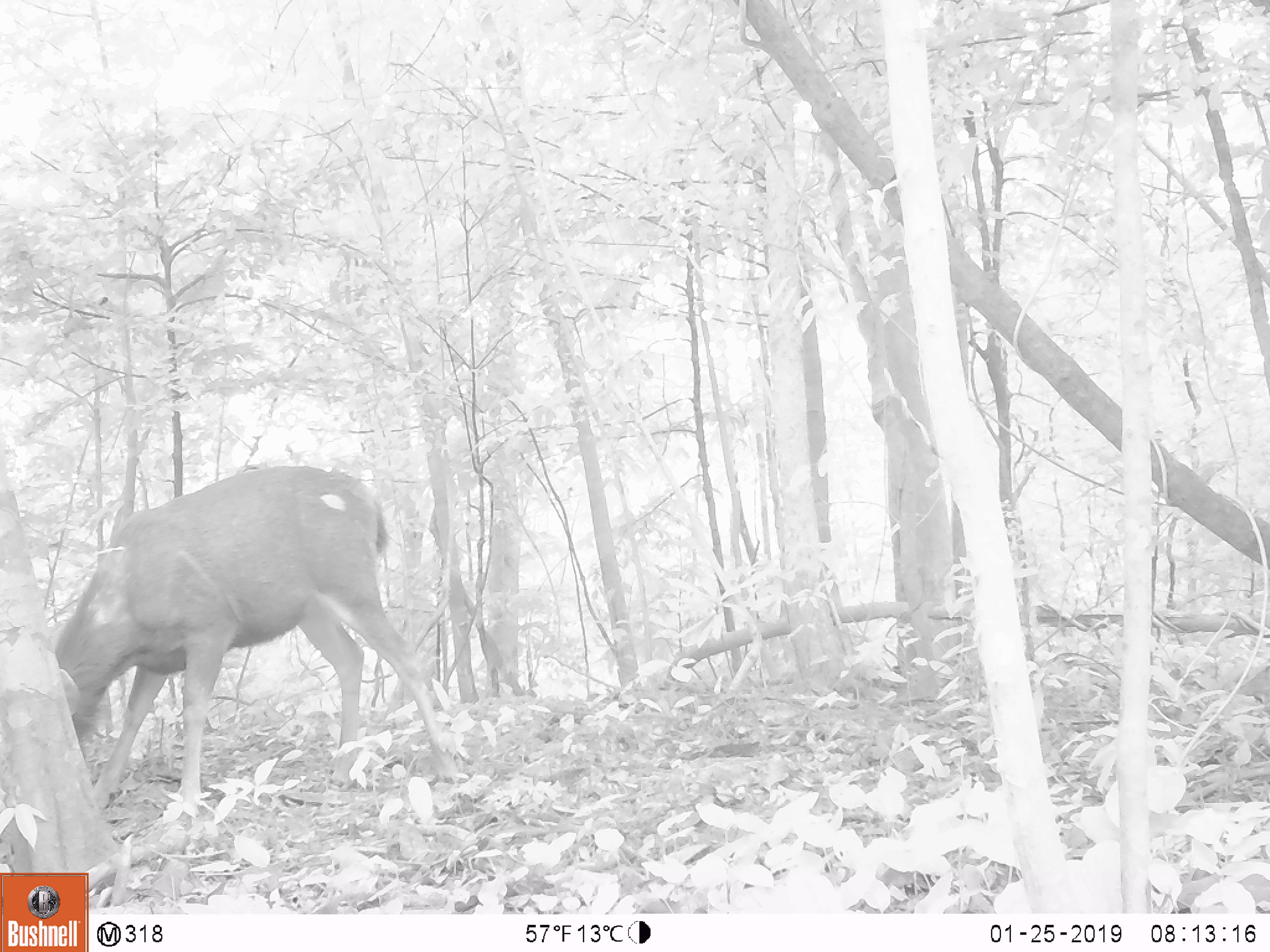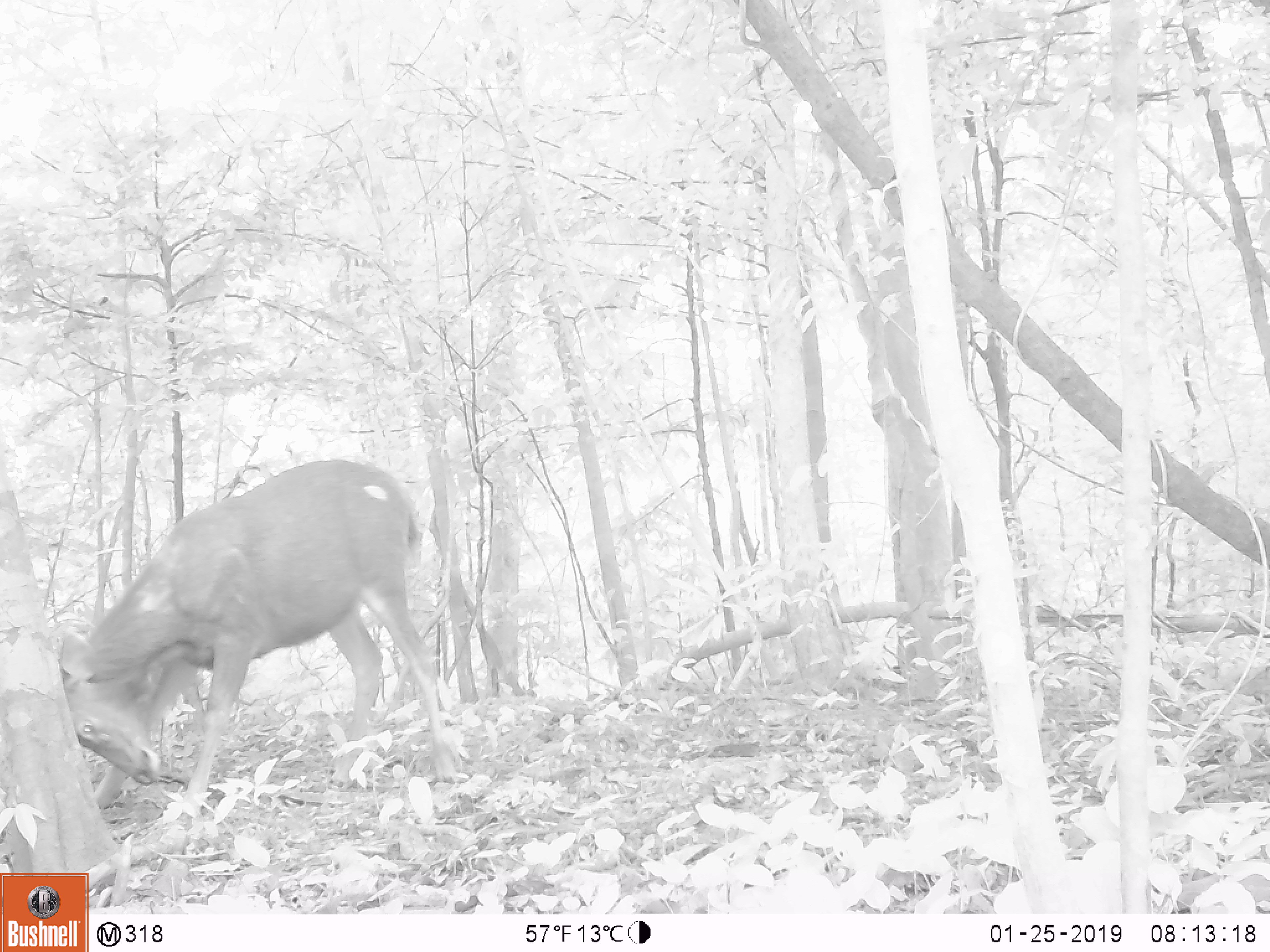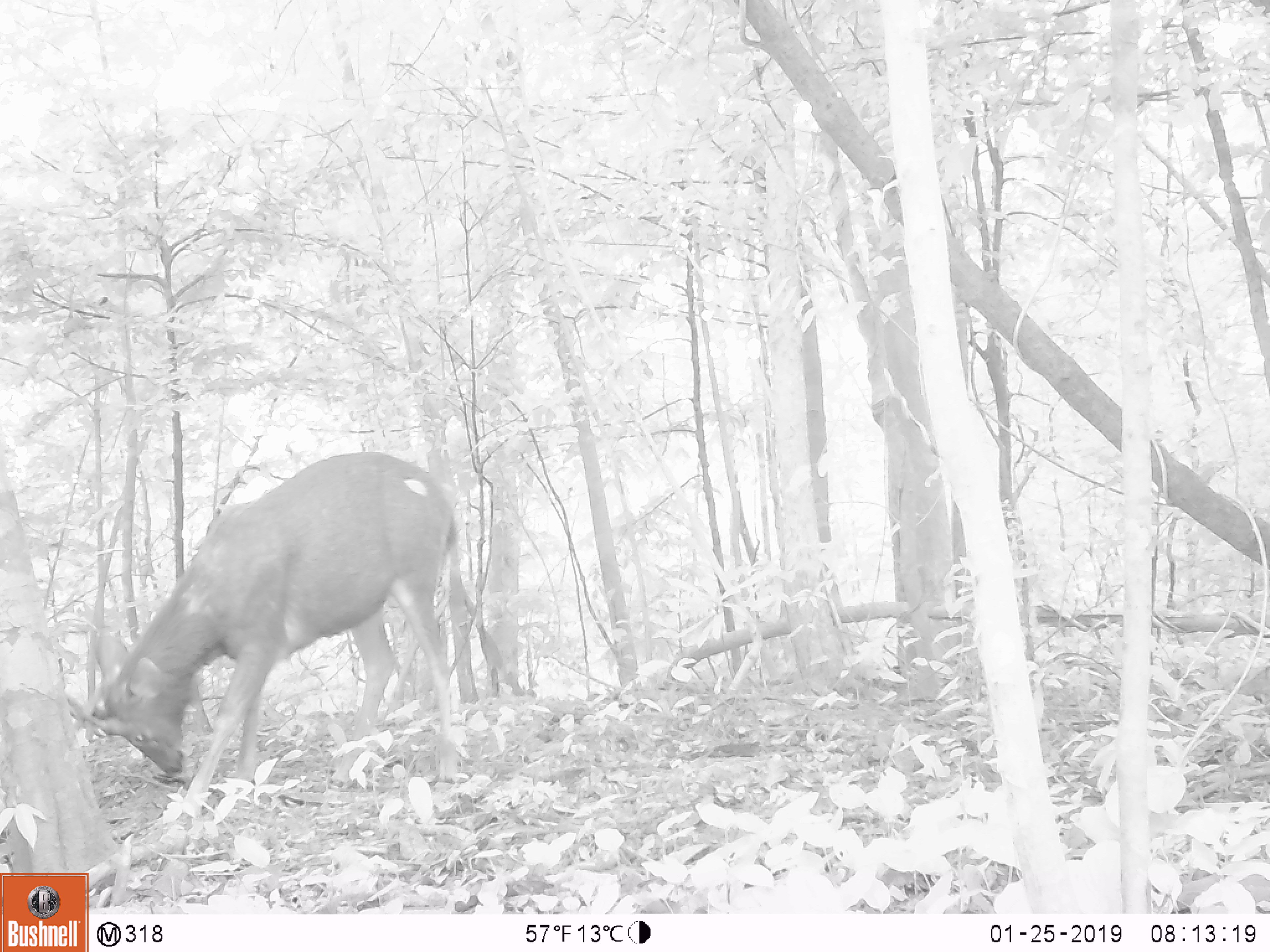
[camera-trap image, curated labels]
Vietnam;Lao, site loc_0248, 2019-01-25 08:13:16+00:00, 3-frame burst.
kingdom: Animalia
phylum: Chordata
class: Mammalia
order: Artiodactyla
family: Cervidae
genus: Rusa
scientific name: Rusa unicolor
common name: sambar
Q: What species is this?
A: Sambar (Rusa unicolor).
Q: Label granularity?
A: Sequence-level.